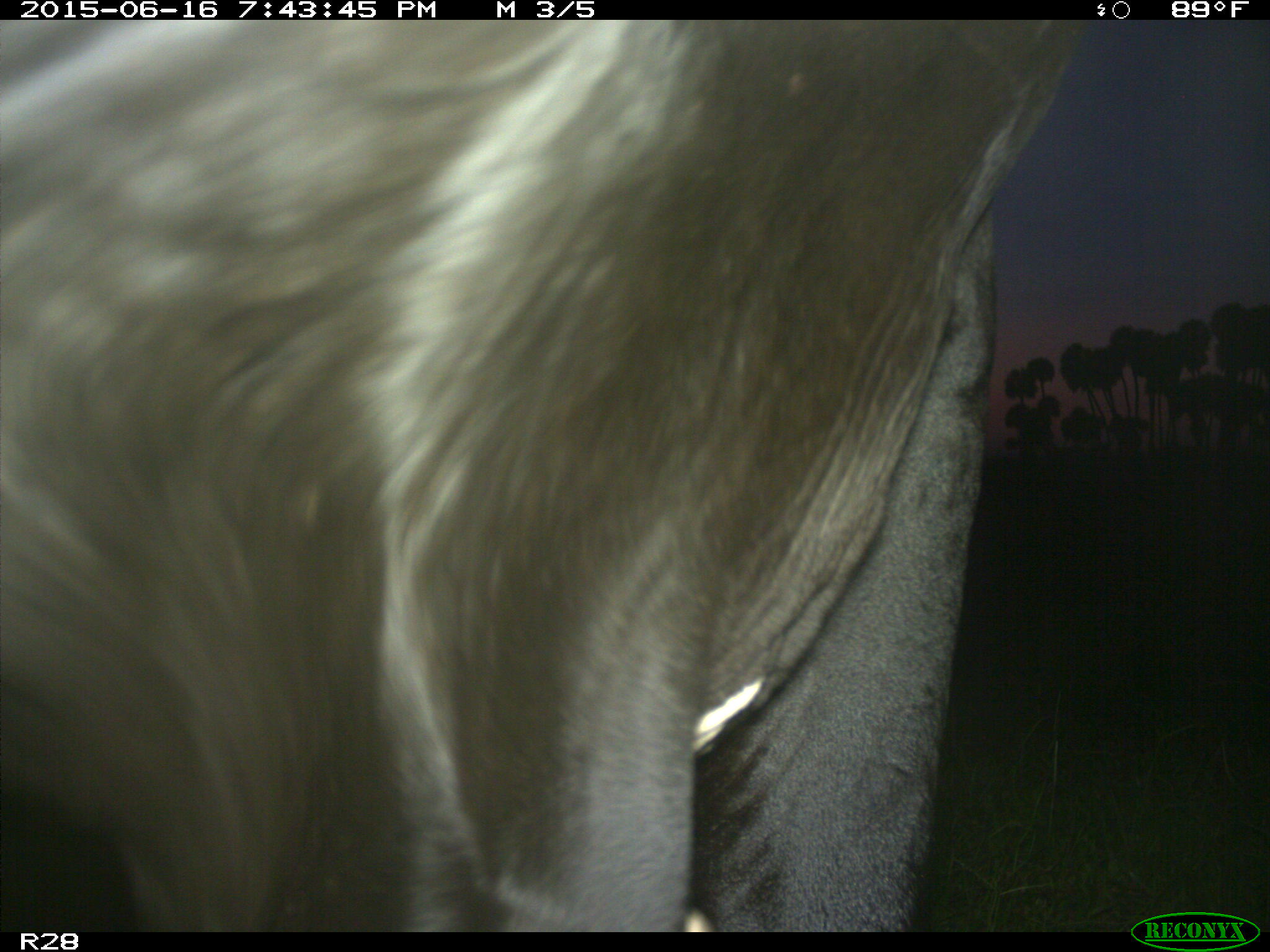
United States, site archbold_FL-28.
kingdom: Animalia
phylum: Chordata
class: Mammalia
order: Artiodactyla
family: Bovidae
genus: Bos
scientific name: Bos taurus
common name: domestic cow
Bos taurus (domestic cow).